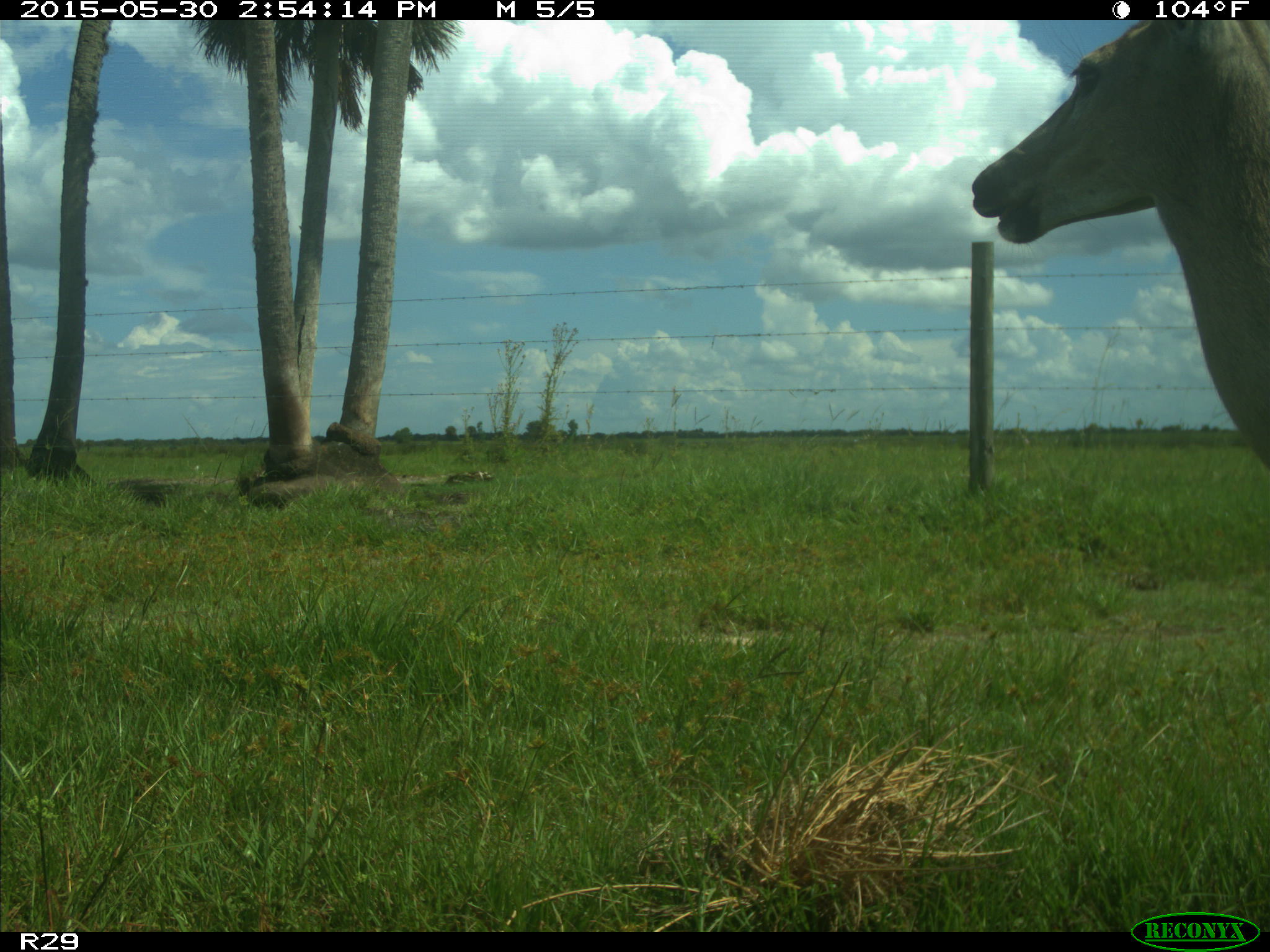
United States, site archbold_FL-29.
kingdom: Animalia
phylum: Chordata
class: Mammalia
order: Artiodactyla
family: Cervidae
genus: Odocoileus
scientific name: Odocoileus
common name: deer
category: unidentified deer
Unidentified deer (deer) (Odocoileus).